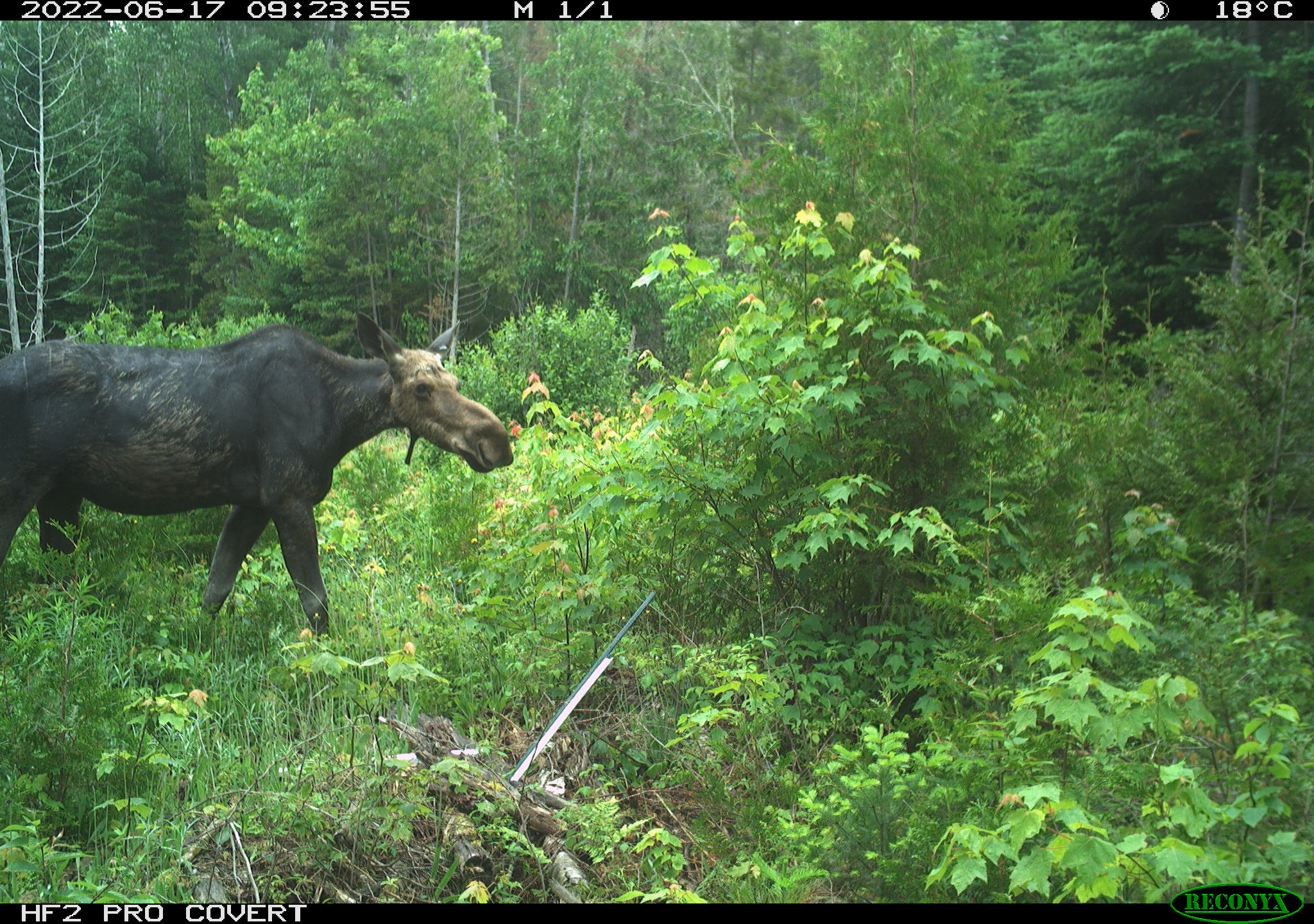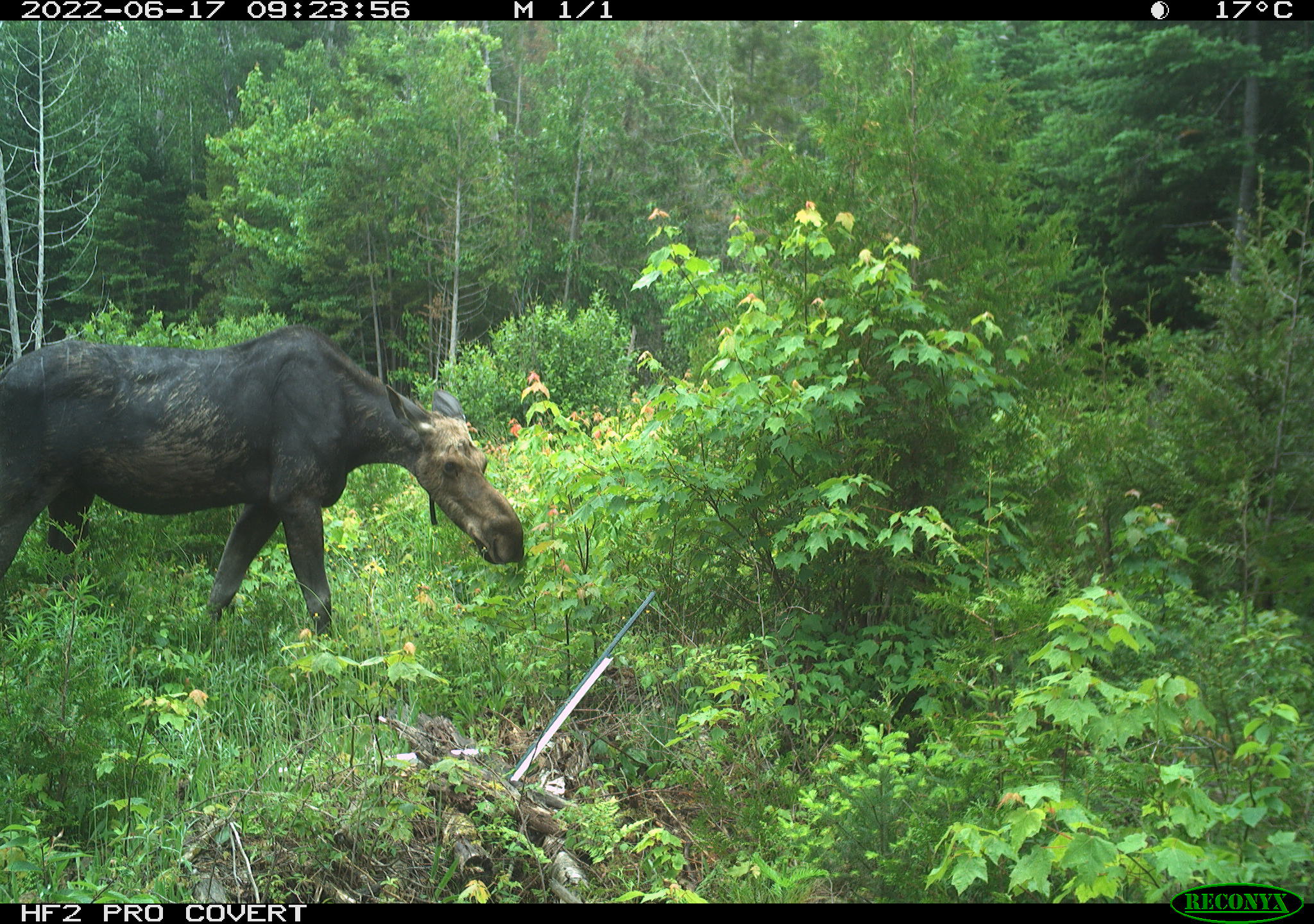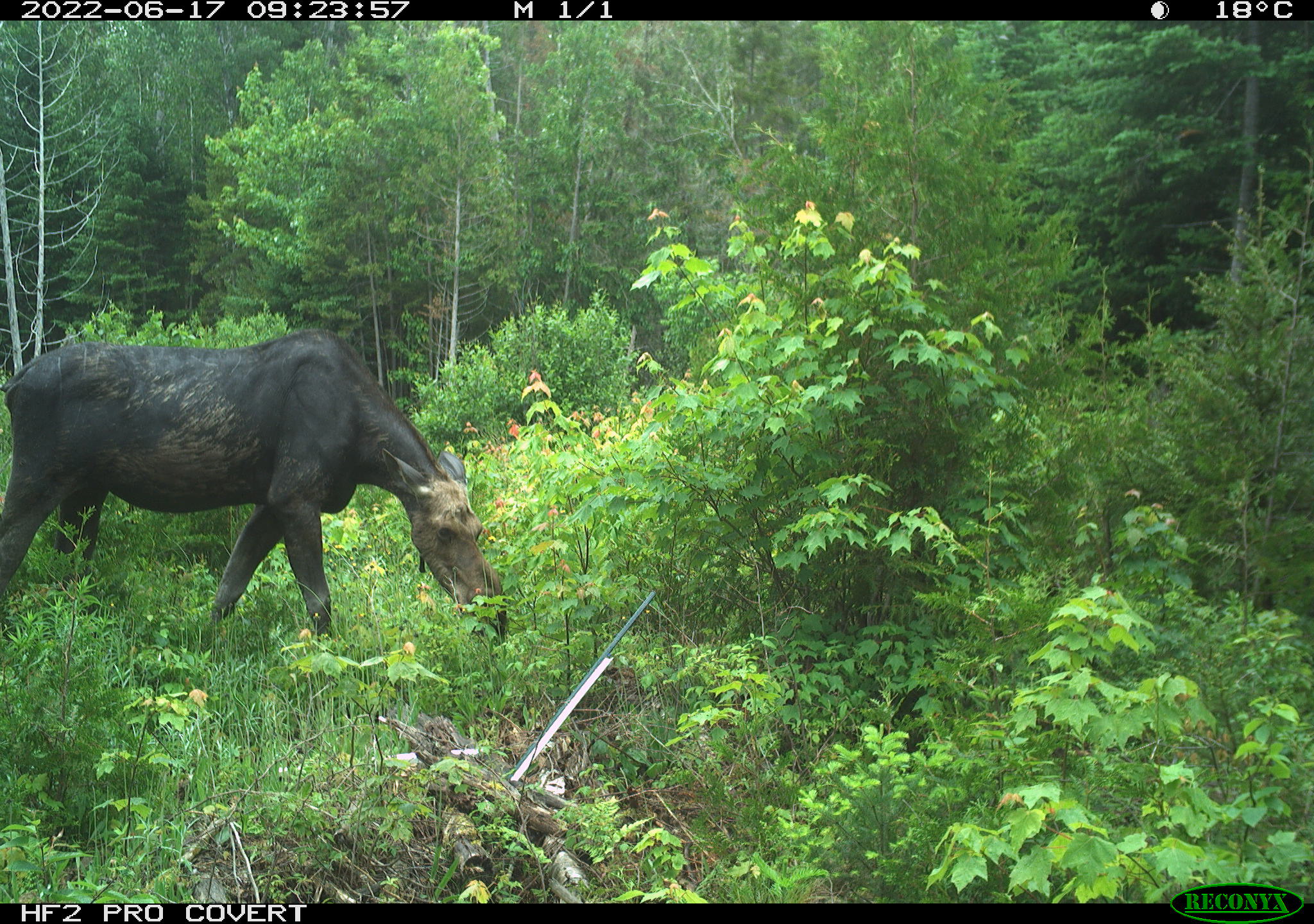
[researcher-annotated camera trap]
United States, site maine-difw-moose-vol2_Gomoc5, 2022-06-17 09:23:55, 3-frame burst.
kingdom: Animalia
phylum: Chordata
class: Mammalia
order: Artiodactyla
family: Cervidae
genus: Alces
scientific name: Alces alces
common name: moose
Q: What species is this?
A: Moose (Alces alces).